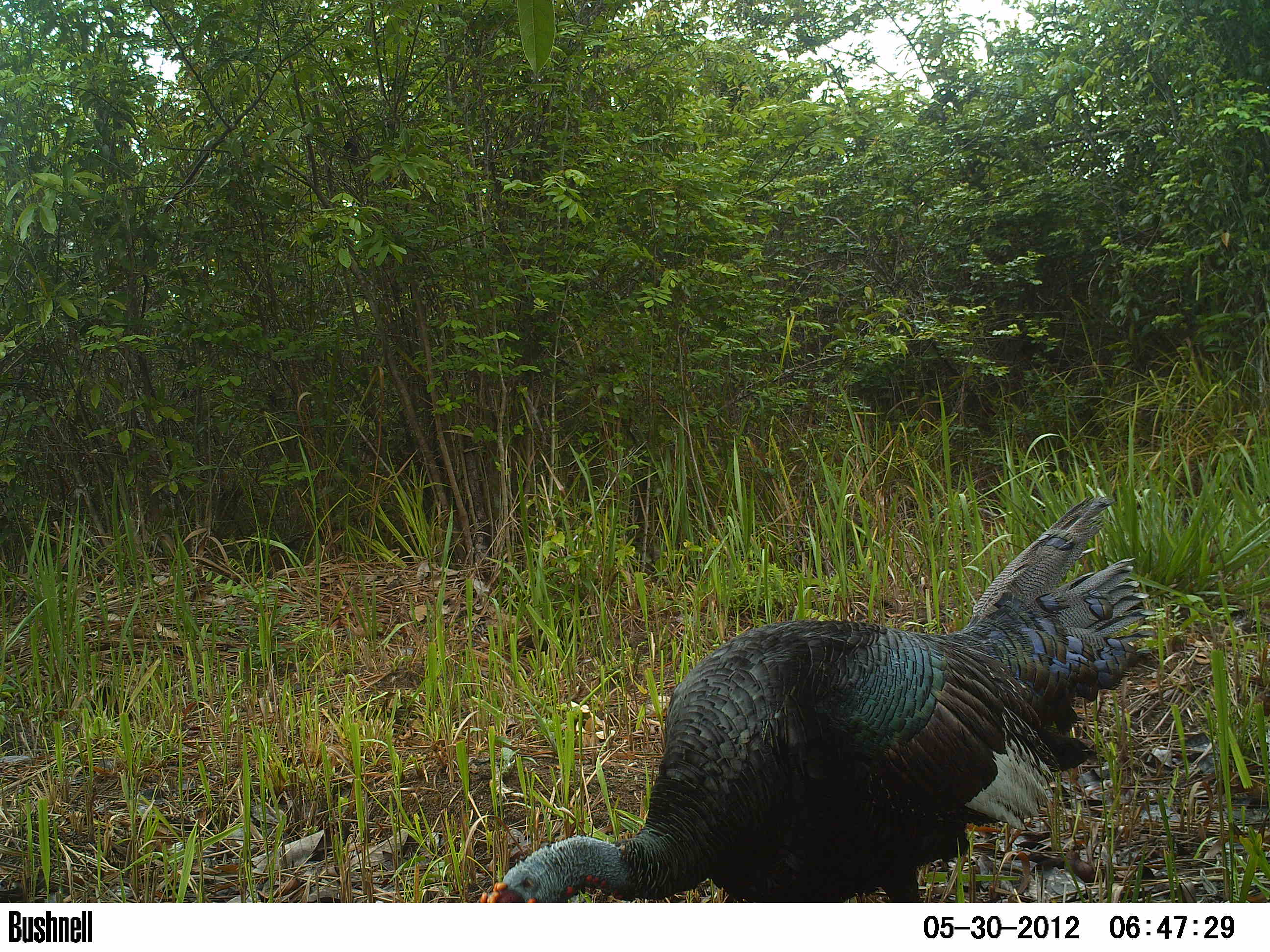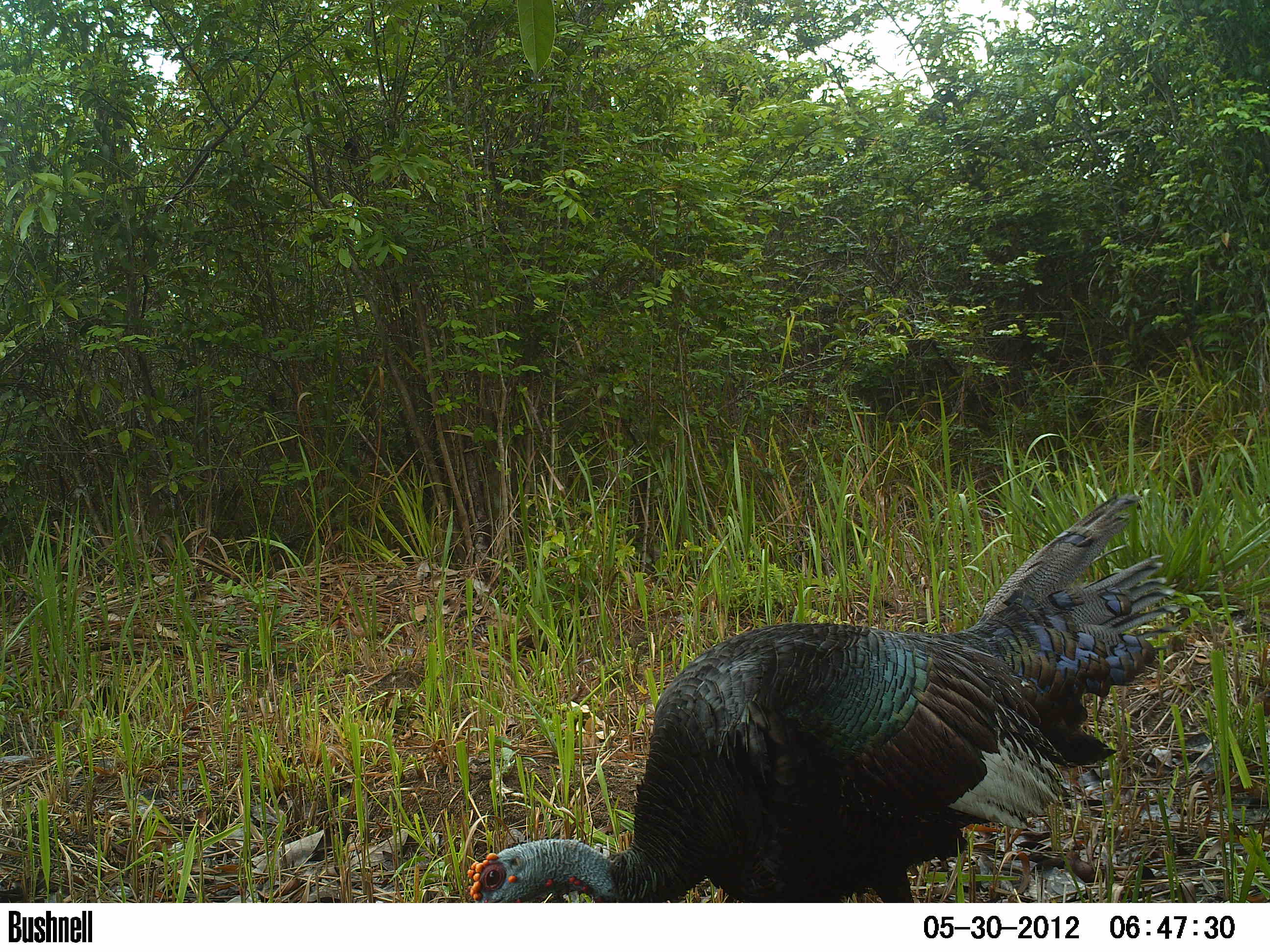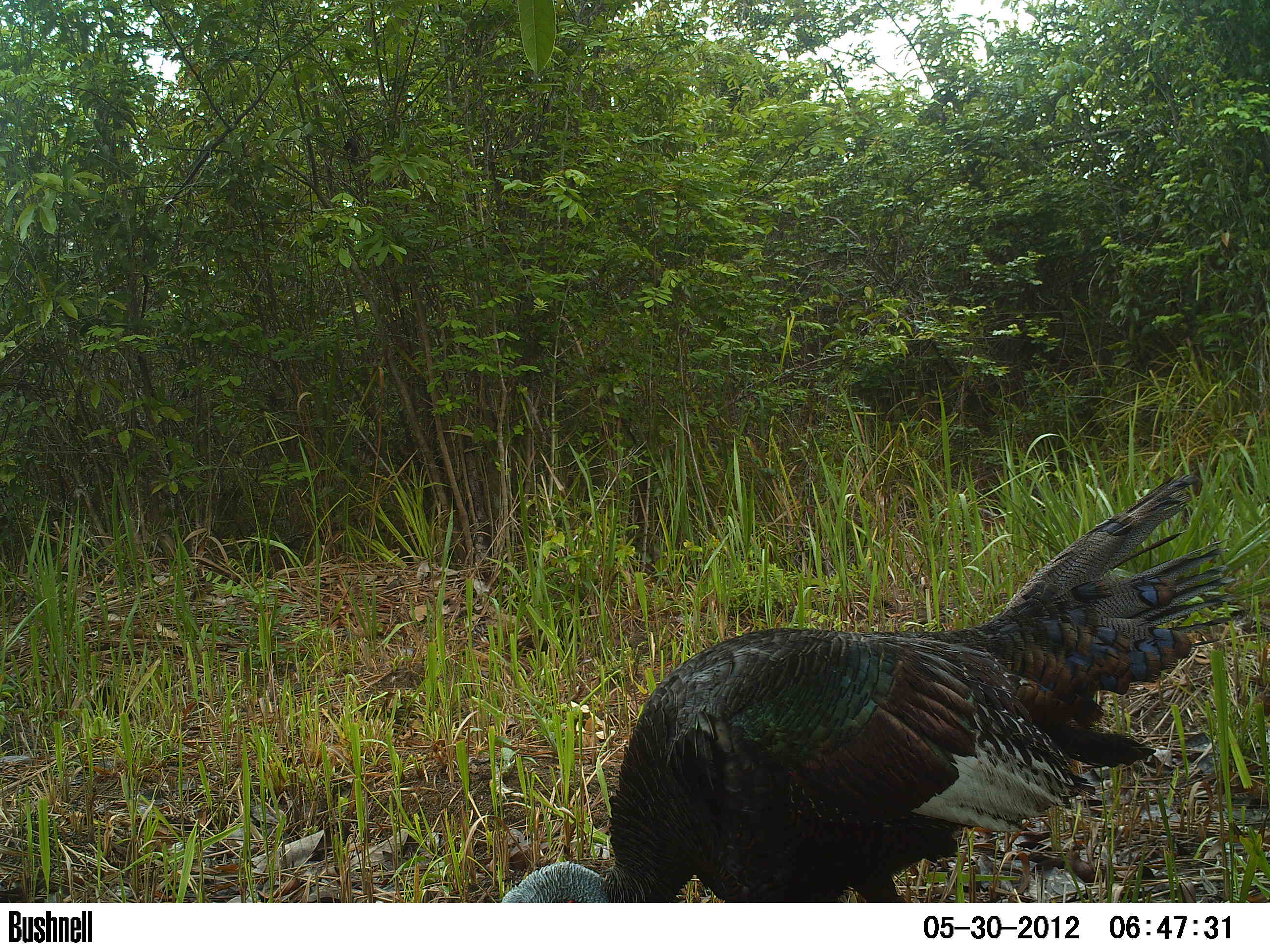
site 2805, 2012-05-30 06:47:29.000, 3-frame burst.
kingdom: Animalia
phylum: Chordata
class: Aves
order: Galliformes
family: Phasianidae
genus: Meleagris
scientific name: Meleagris ocellata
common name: ocellated turkey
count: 1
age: adult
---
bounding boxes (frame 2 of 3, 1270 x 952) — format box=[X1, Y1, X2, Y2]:
meleagris ocellata: box=[465, 492, 1180, 901]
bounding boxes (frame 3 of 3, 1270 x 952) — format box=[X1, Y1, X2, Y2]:
meleagris ocellata: box=[499, 472, 1237, 902]